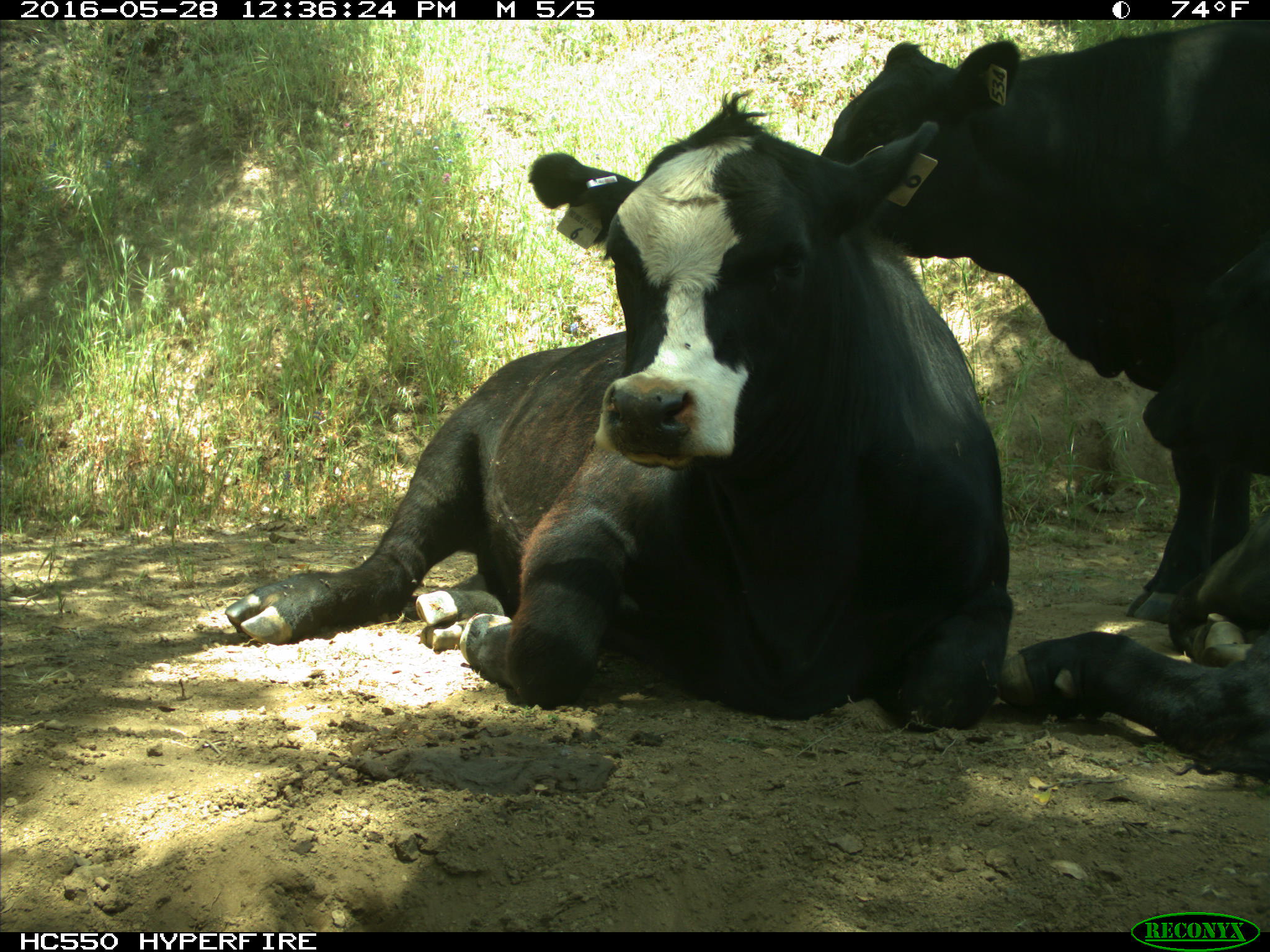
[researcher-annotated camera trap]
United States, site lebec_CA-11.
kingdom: Animalia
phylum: Chordata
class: Mammalia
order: Artiodactyla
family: Bovidae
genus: Bos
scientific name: Bos taurus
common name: domestic cow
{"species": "Bos taurus (domestic cow)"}